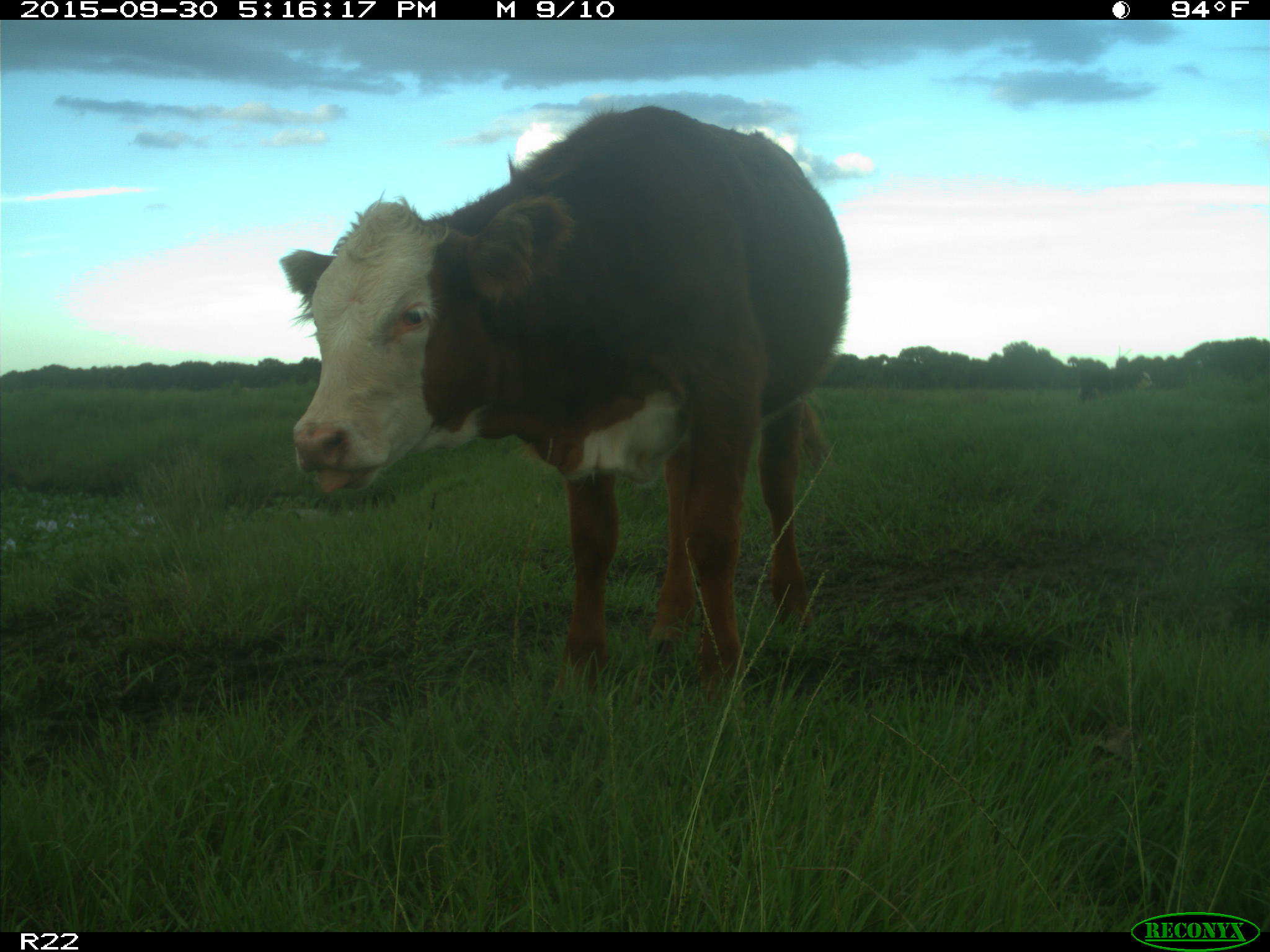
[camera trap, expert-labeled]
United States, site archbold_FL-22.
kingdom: Animalia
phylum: Chordata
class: Mammalia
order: Artiodactyla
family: Bovidae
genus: Bos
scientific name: Bos taurus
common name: domestic cow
Bos taurus (domestic cow).